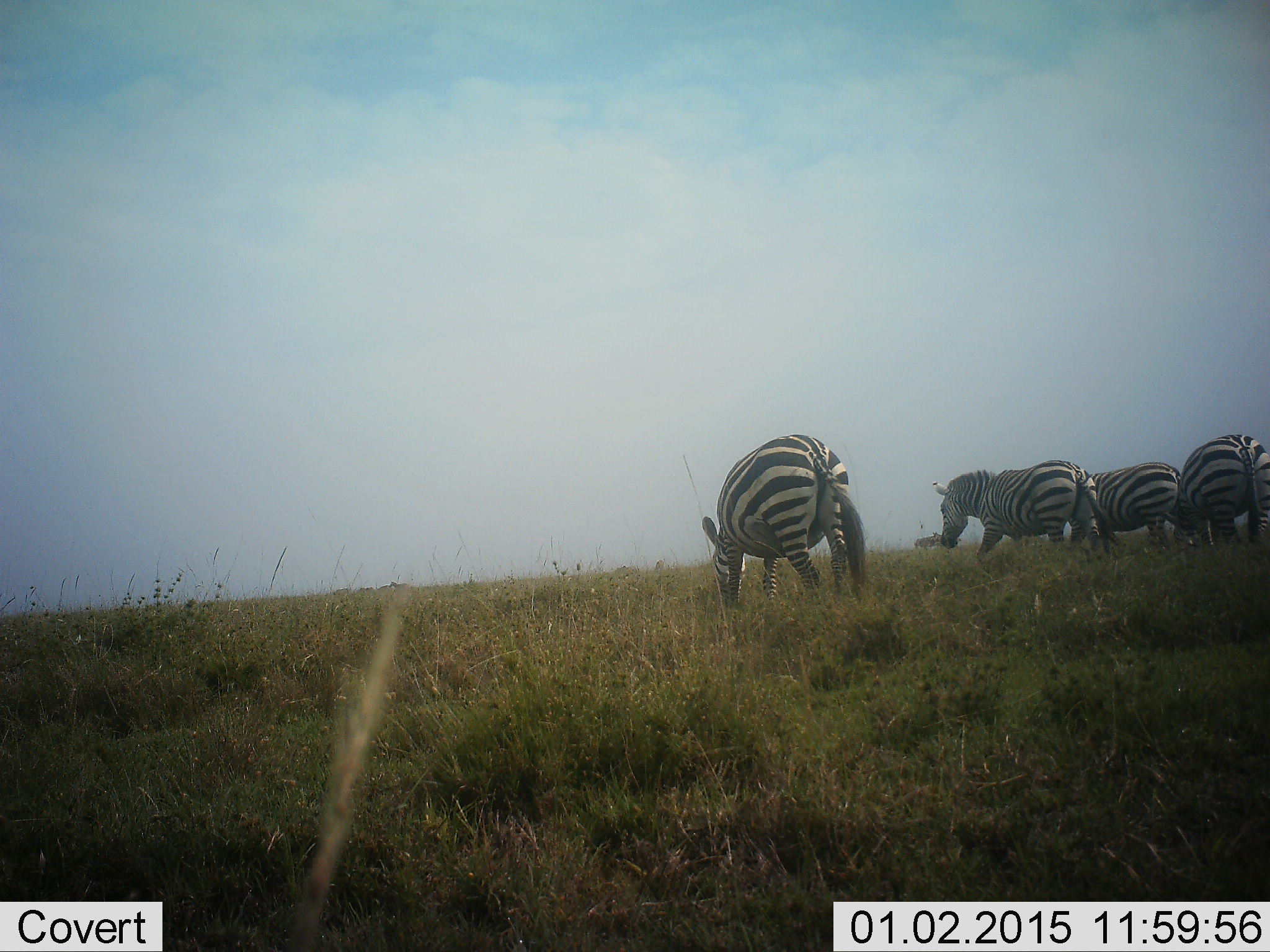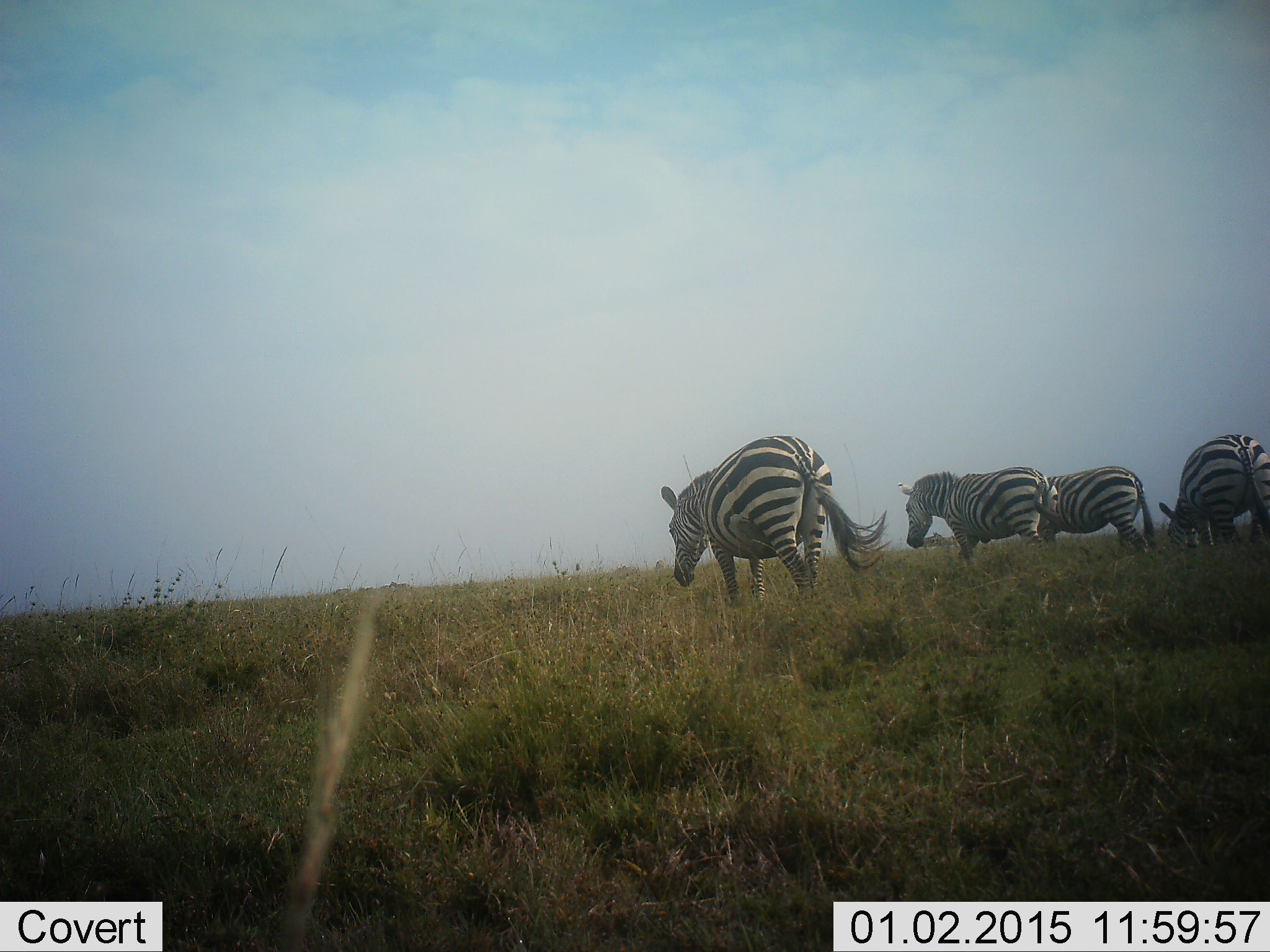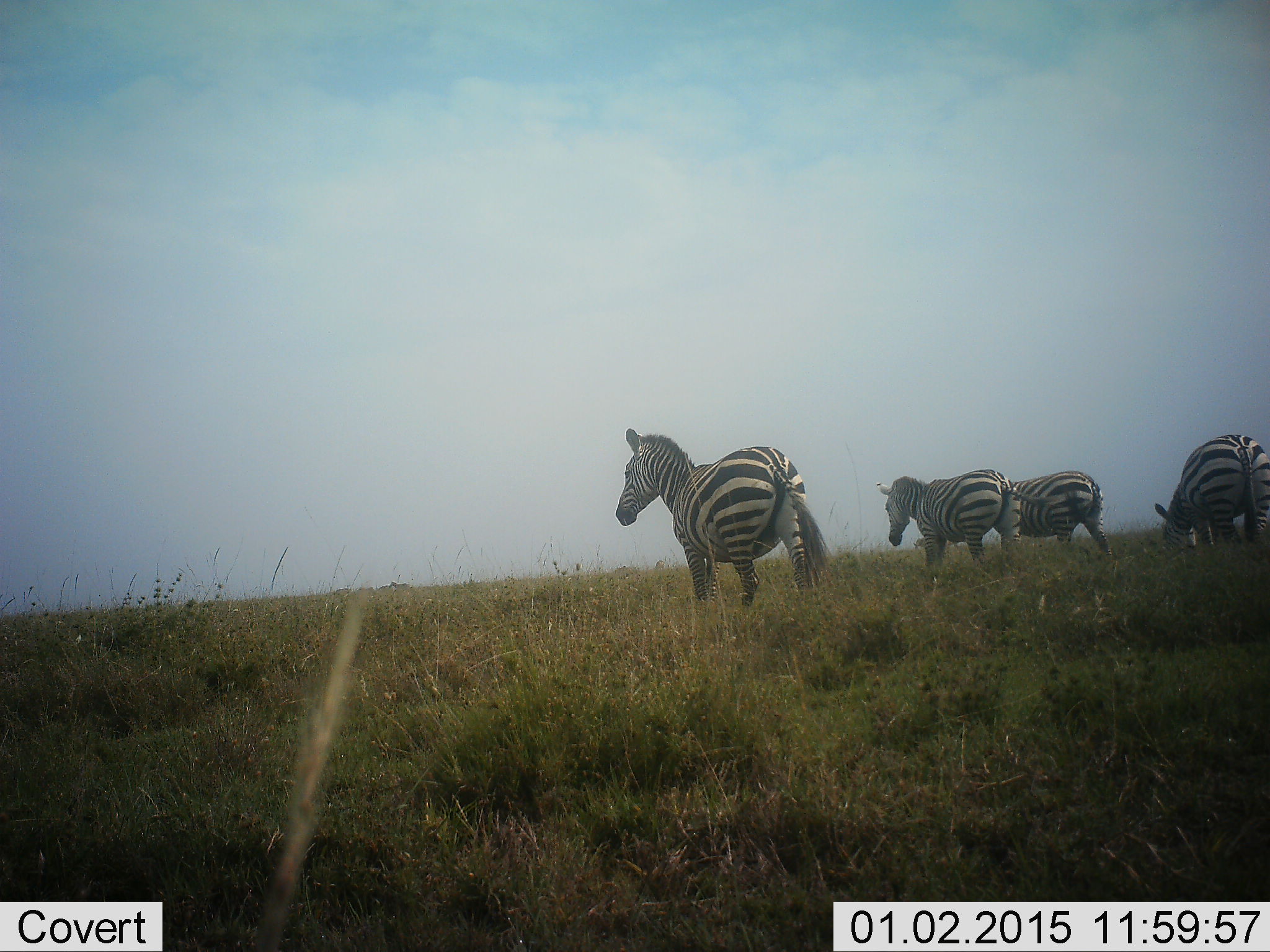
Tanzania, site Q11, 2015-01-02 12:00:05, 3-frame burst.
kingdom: Animalia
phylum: Chordata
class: Mammalia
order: Perissodactyla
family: Equidae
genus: Equus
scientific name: Equus quagga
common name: plains zebra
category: zebra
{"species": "zebra (plains zebra) (Equus quagga)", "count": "4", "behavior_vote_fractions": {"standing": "30%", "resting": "0%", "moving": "90%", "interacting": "0%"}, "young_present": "0%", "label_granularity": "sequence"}